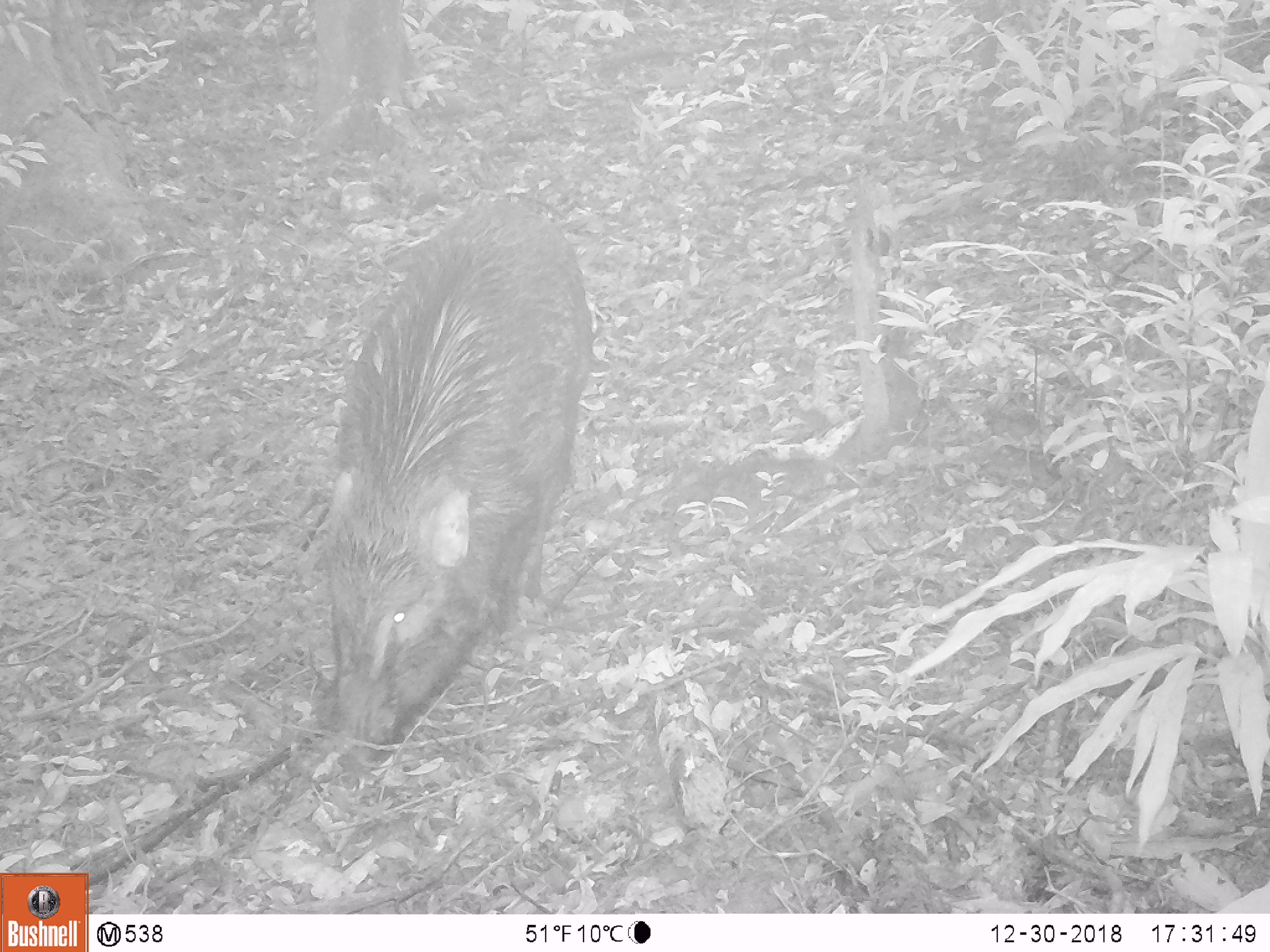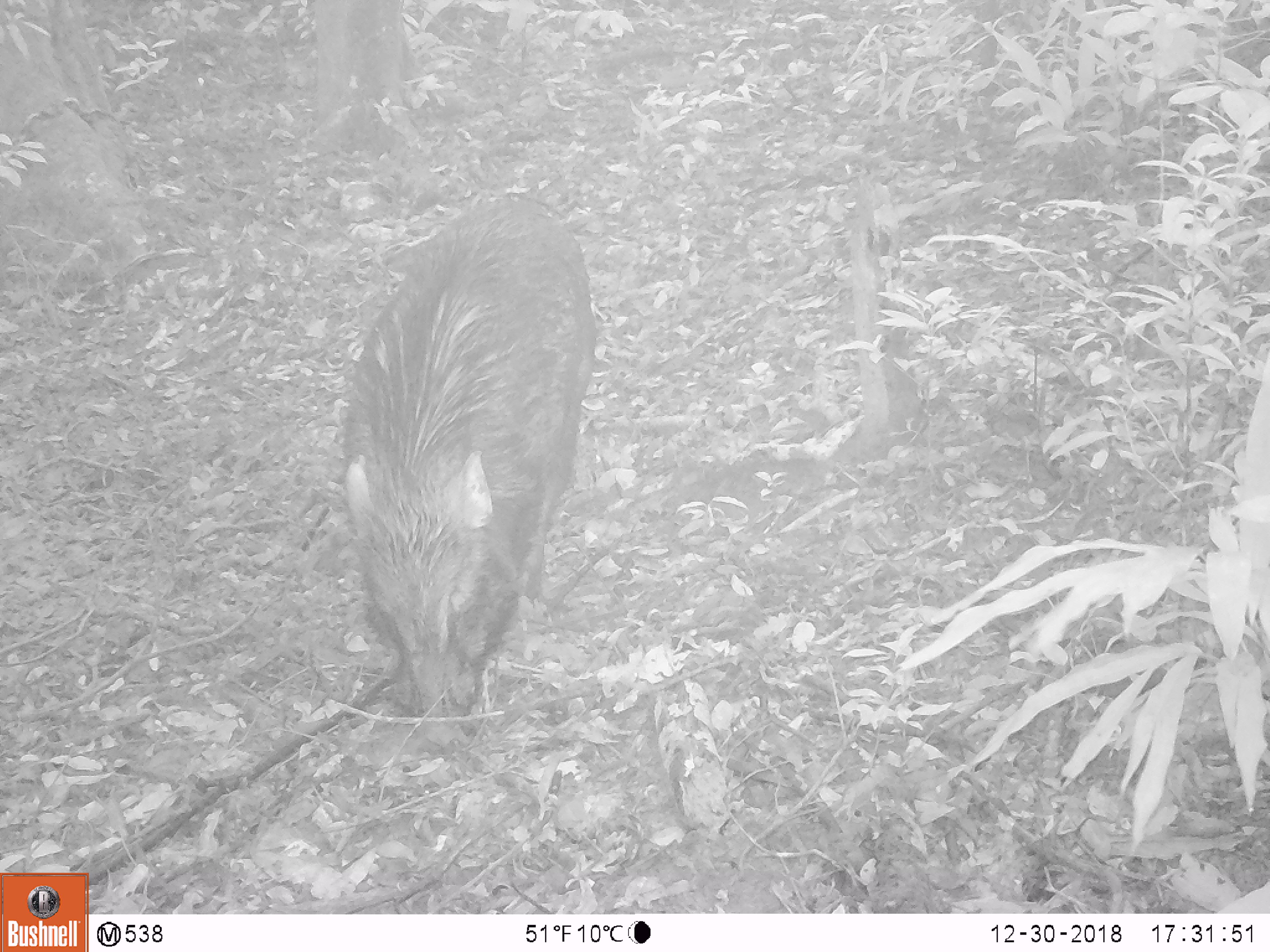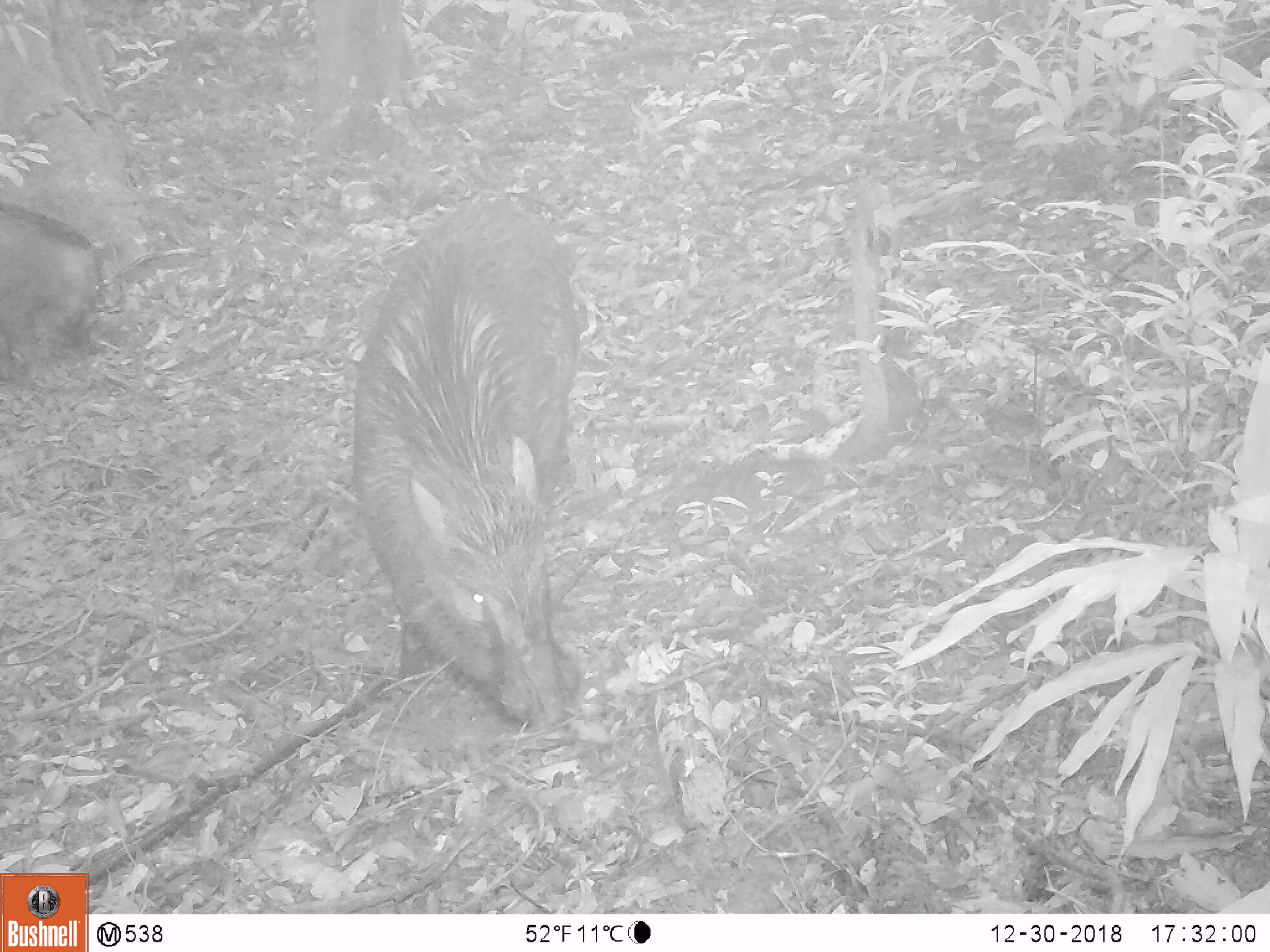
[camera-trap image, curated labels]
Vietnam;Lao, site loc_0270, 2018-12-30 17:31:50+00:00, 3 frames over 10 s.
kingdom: Animalia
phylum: Chordata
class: Mammalia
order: Artiodactyla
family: Suidae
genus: Sus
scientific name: Sus scrofa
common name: eurasian wild pig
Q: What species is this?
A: Eurasian wild pig (Sus scrofa).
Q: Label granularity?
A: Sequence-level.